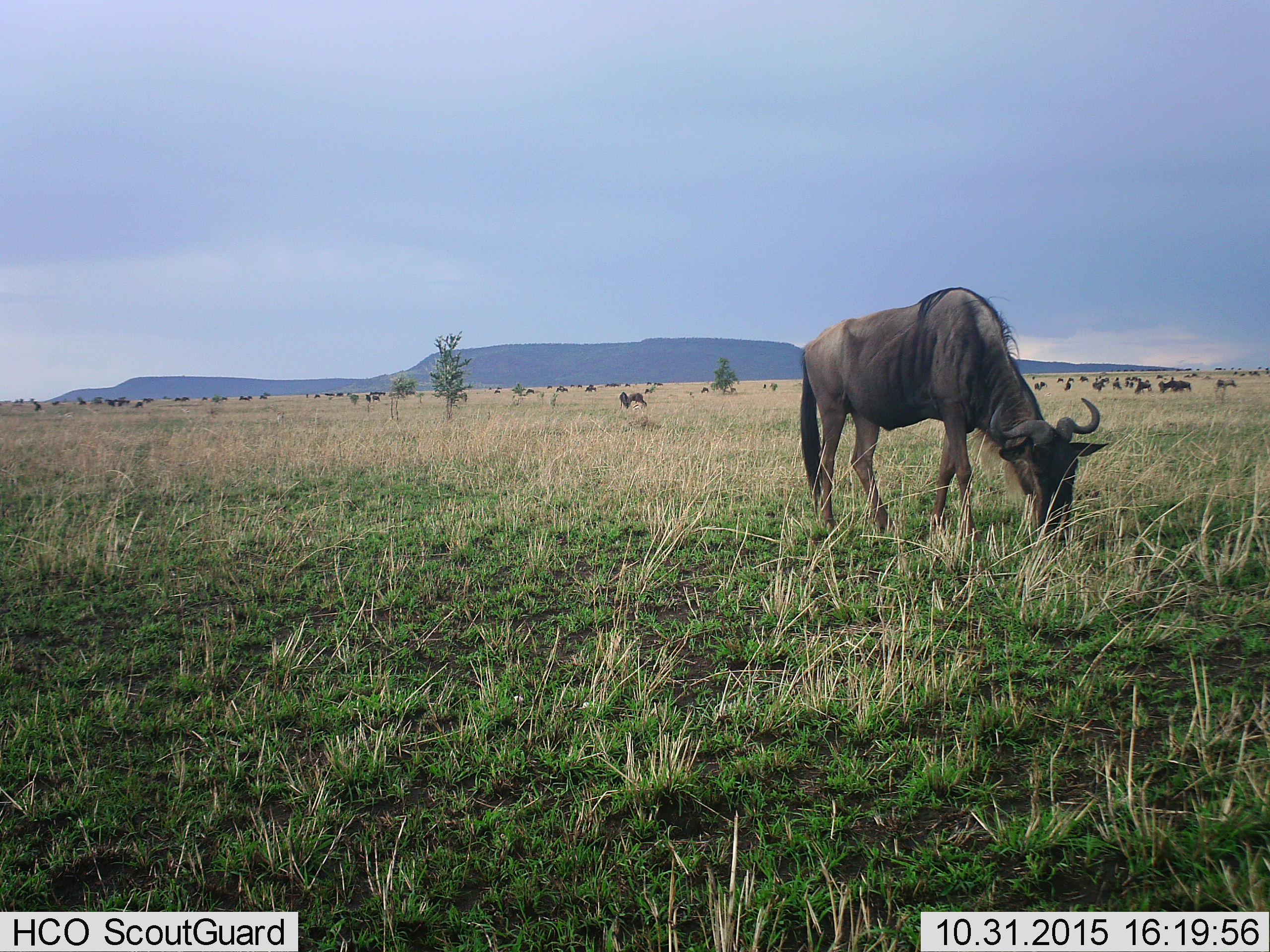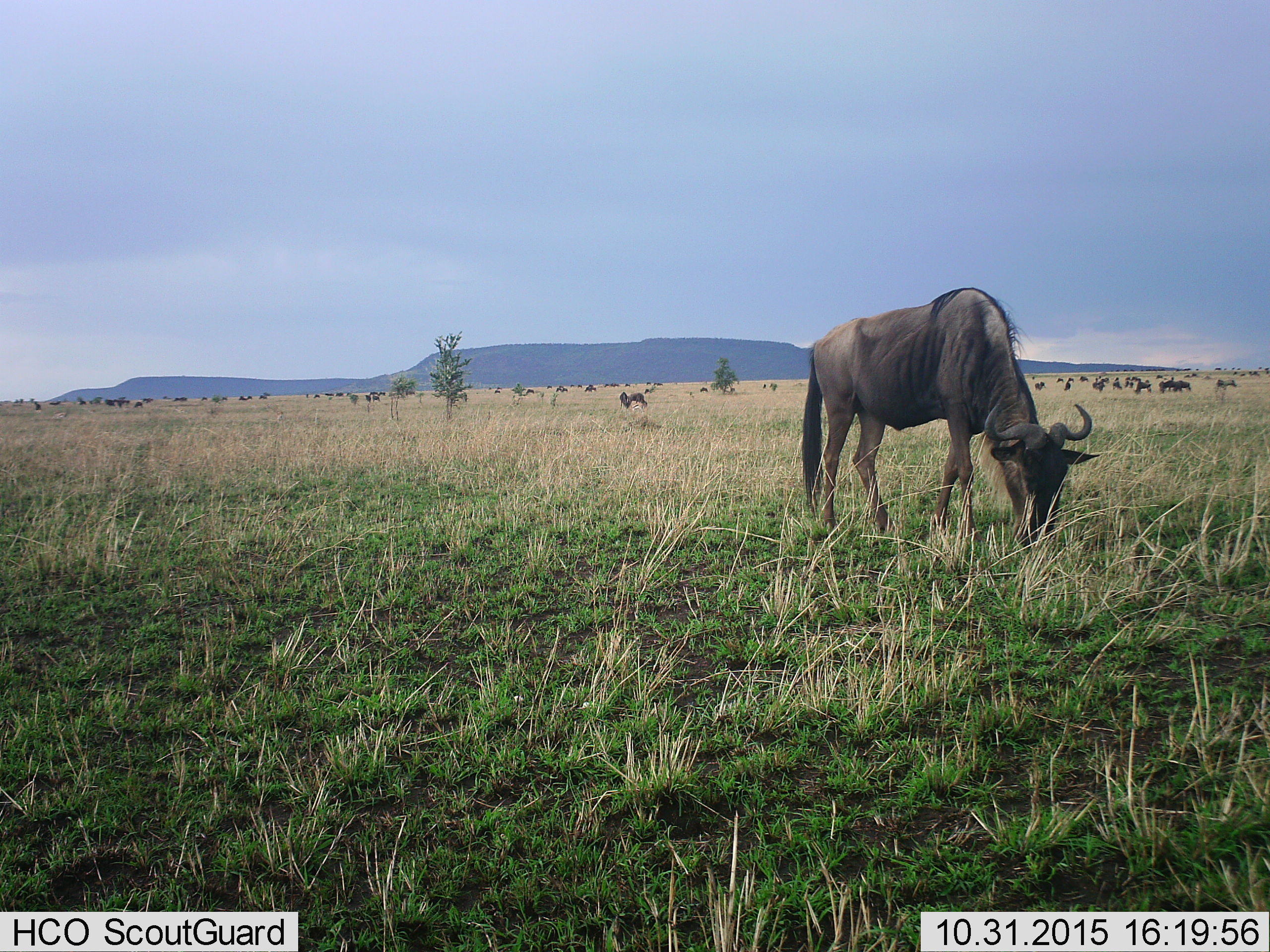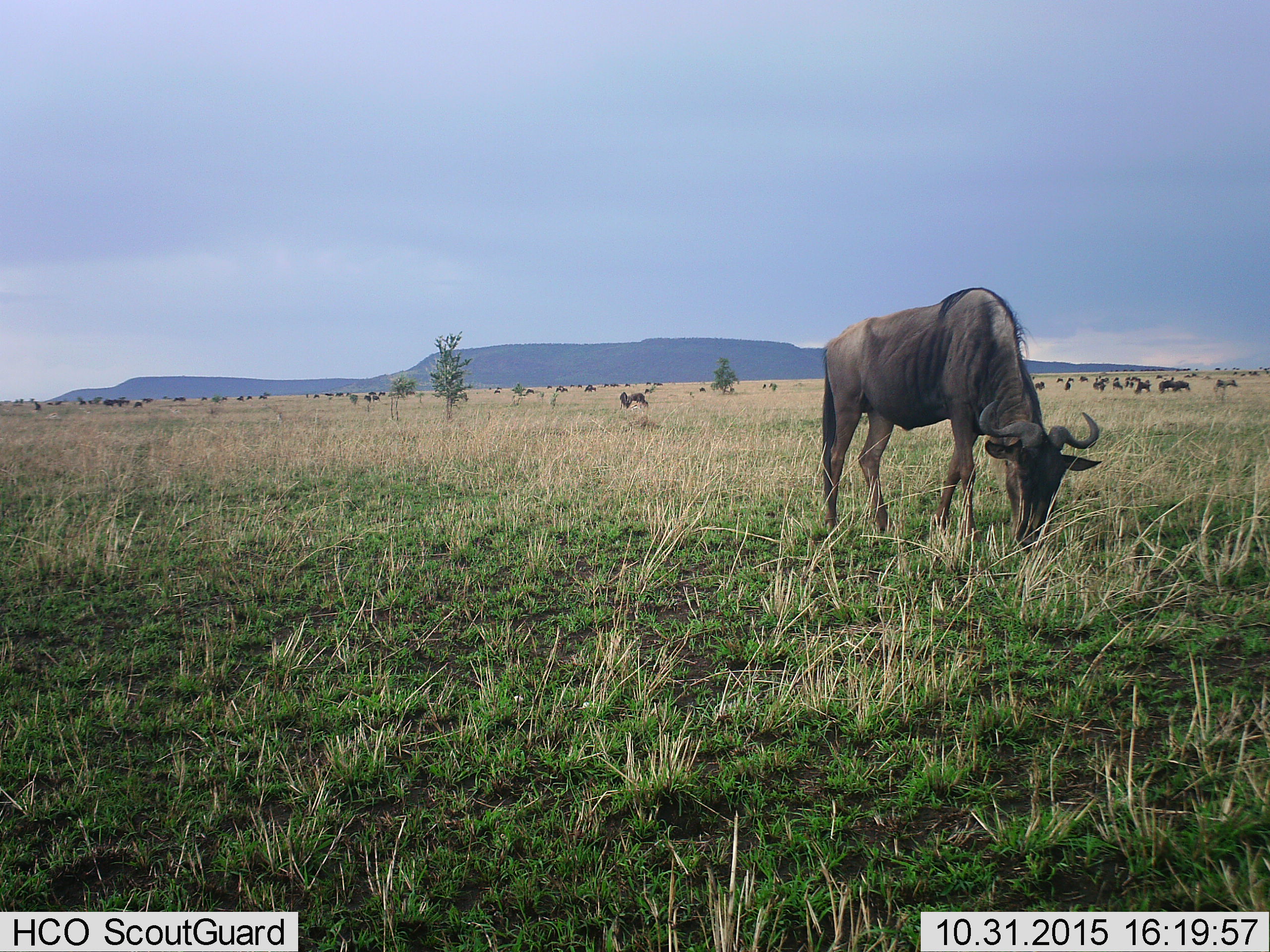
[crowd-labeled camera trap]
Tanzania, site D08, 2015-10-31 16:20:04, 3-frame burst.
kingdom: Animalia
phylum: Chordata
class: Mammalia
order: Artiodactyla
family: Bovidae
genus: Connochaetes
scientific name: Connochaetes taurinus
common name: blue wildebeest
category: wildebeest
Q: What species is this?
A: Wildebeest (blue wildebeest) (Connochaetes taurinus).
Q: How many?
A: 51+.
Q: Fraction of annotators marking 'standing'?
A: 53%.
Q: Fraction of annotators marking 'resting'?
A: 0%.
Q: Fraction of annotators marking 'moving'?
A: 37%.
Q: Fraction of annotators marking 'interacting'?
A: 0%.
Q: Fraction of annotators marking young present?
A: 16%.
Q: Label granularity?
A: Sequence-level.